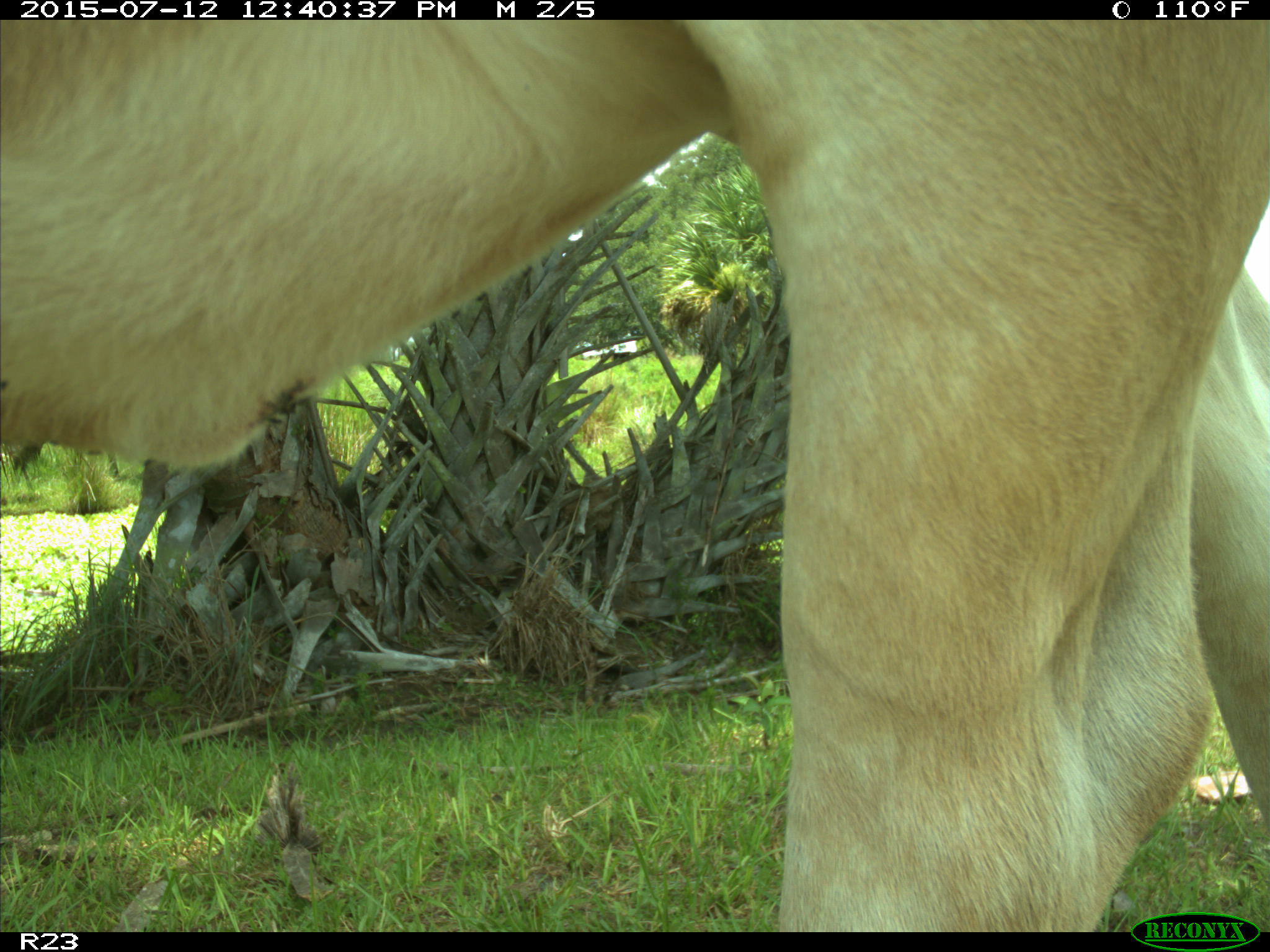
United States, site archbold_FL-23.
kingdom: Animalia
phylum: Chordata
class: Mammalia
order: Artiodactyla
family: Bovidae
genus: Bos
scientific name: Bos taurus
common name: domestic cow